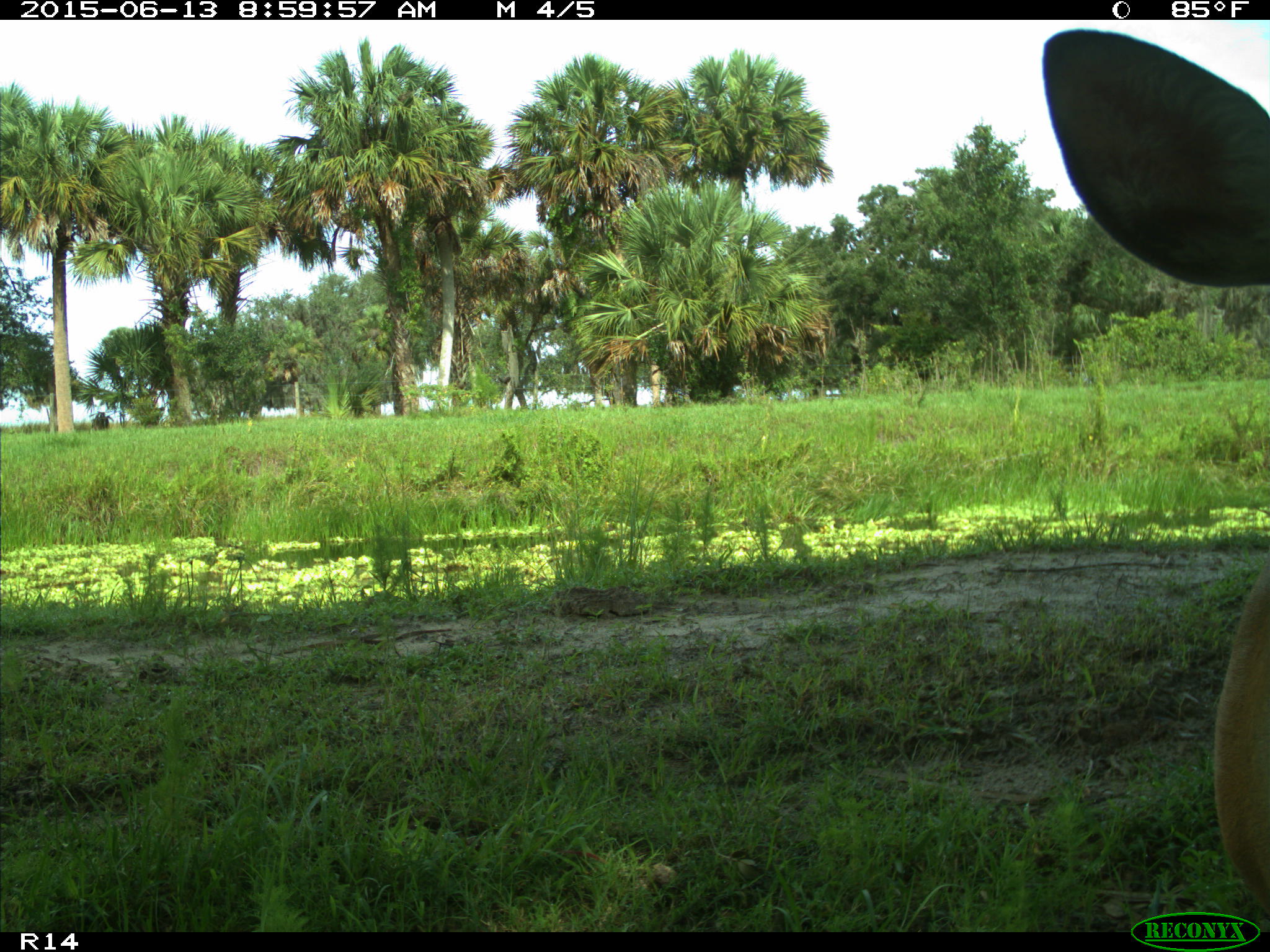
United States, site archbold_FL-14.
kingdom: Animalia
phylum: Chordata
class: Mammalia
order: Artiodactyla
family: Cervidae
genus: Odocoileus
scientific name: Odocoileus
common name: deer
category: unidentified deer